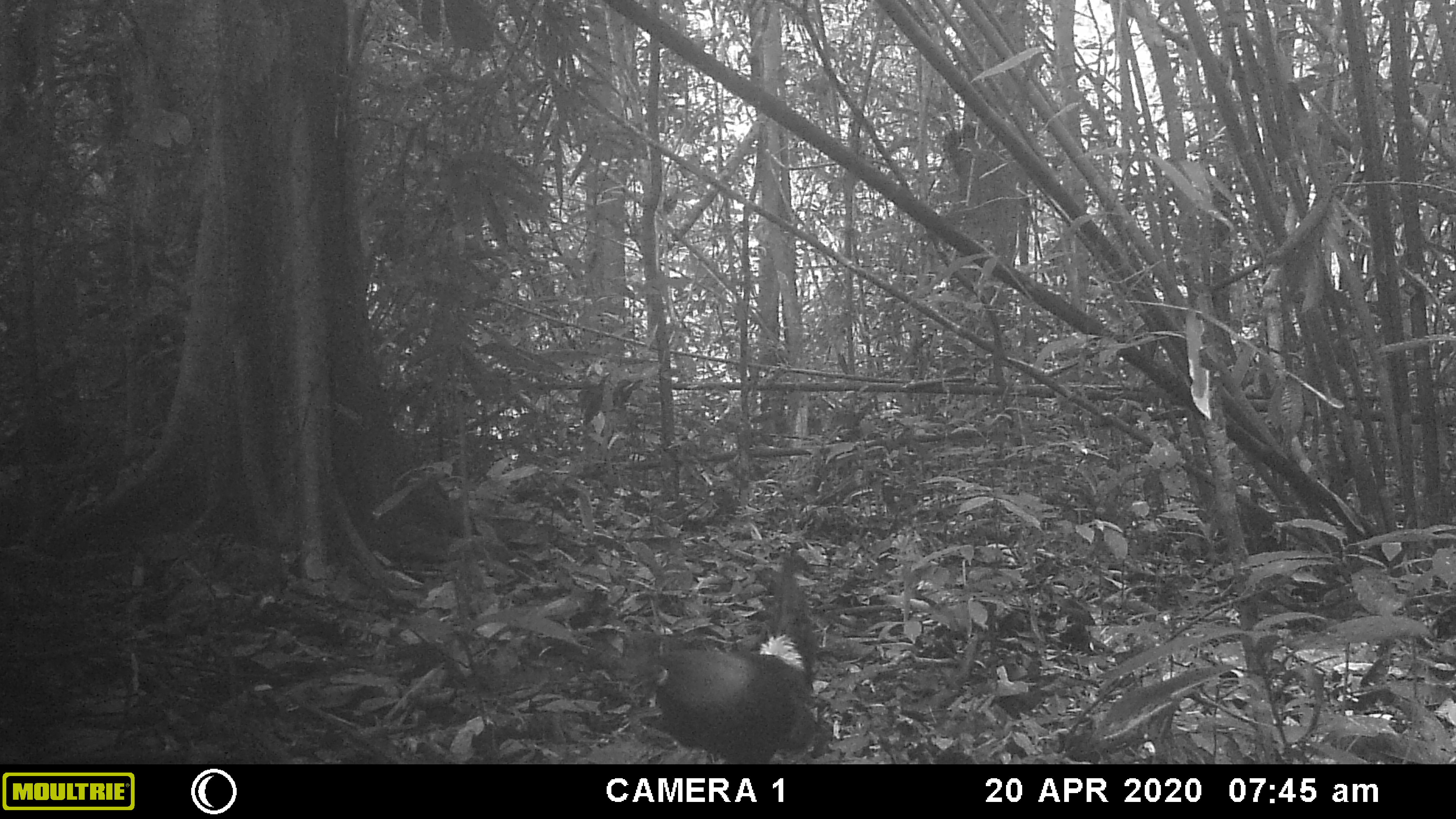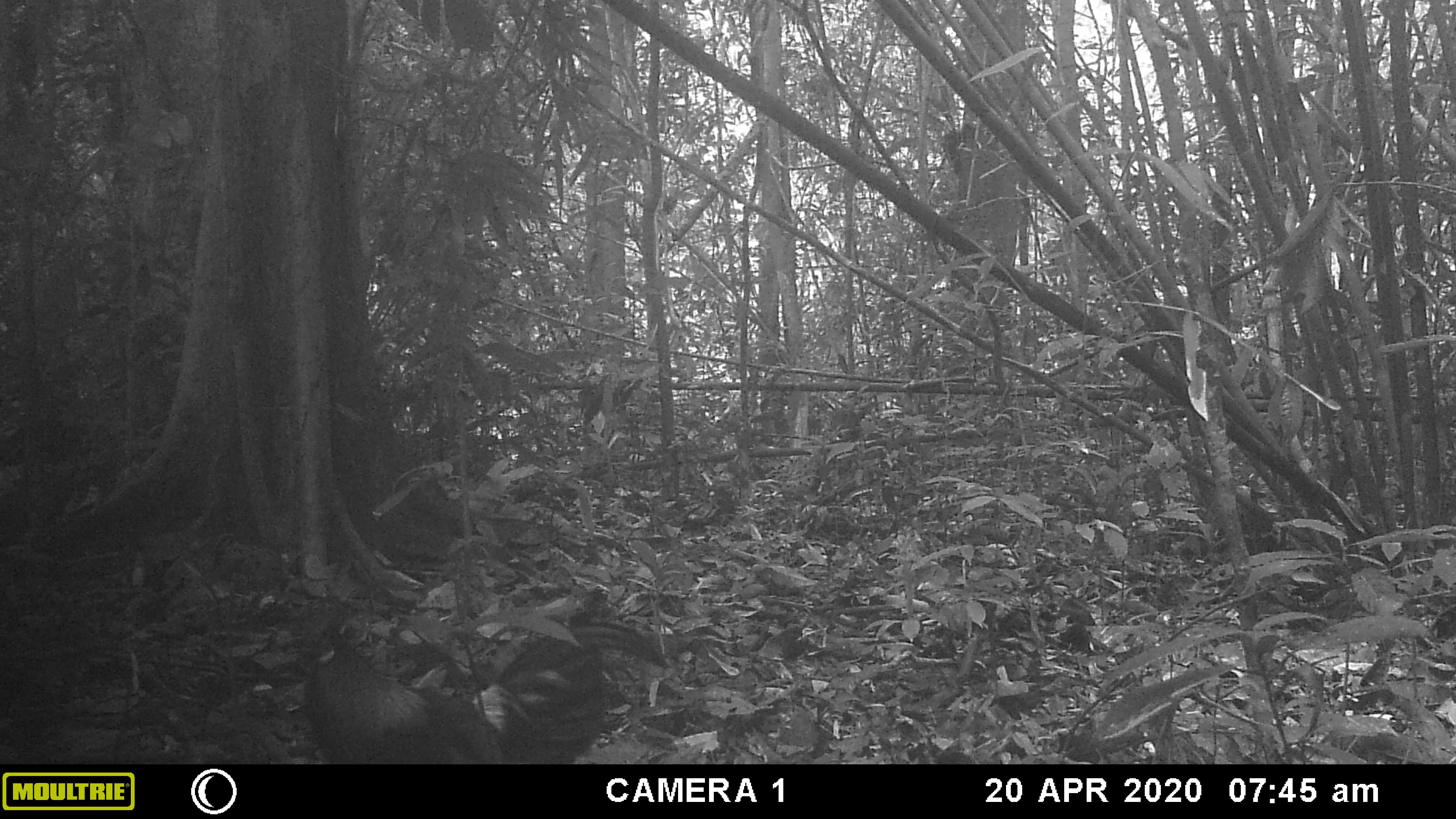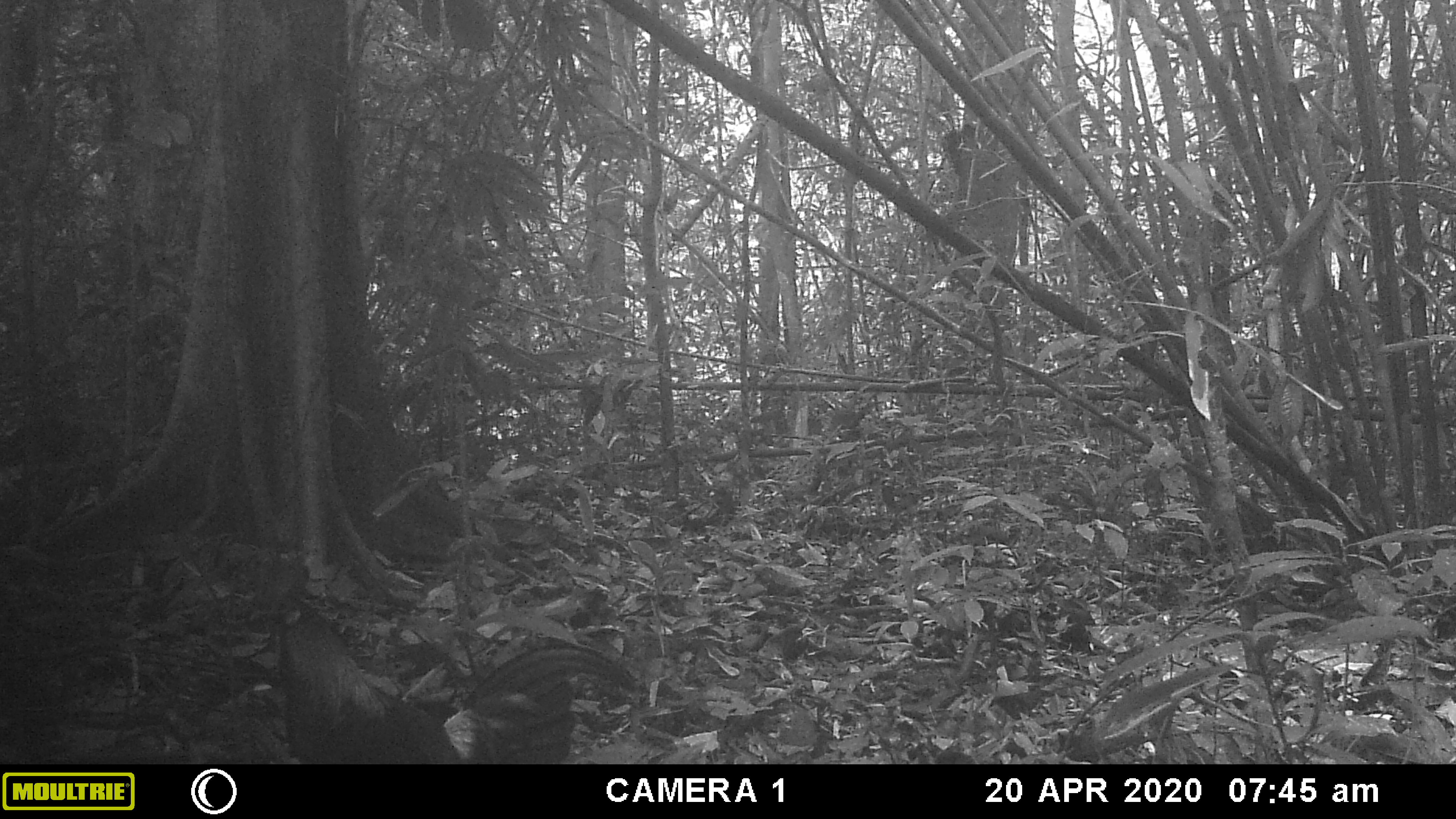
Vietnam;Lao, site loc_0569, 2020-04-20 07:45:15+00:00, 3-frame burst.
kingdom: Animalia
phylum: Chordata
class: Aves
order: Galliformes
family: Phasianidae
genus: Gallus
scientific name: Gallus gallus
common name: red junglefowl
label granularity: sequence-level